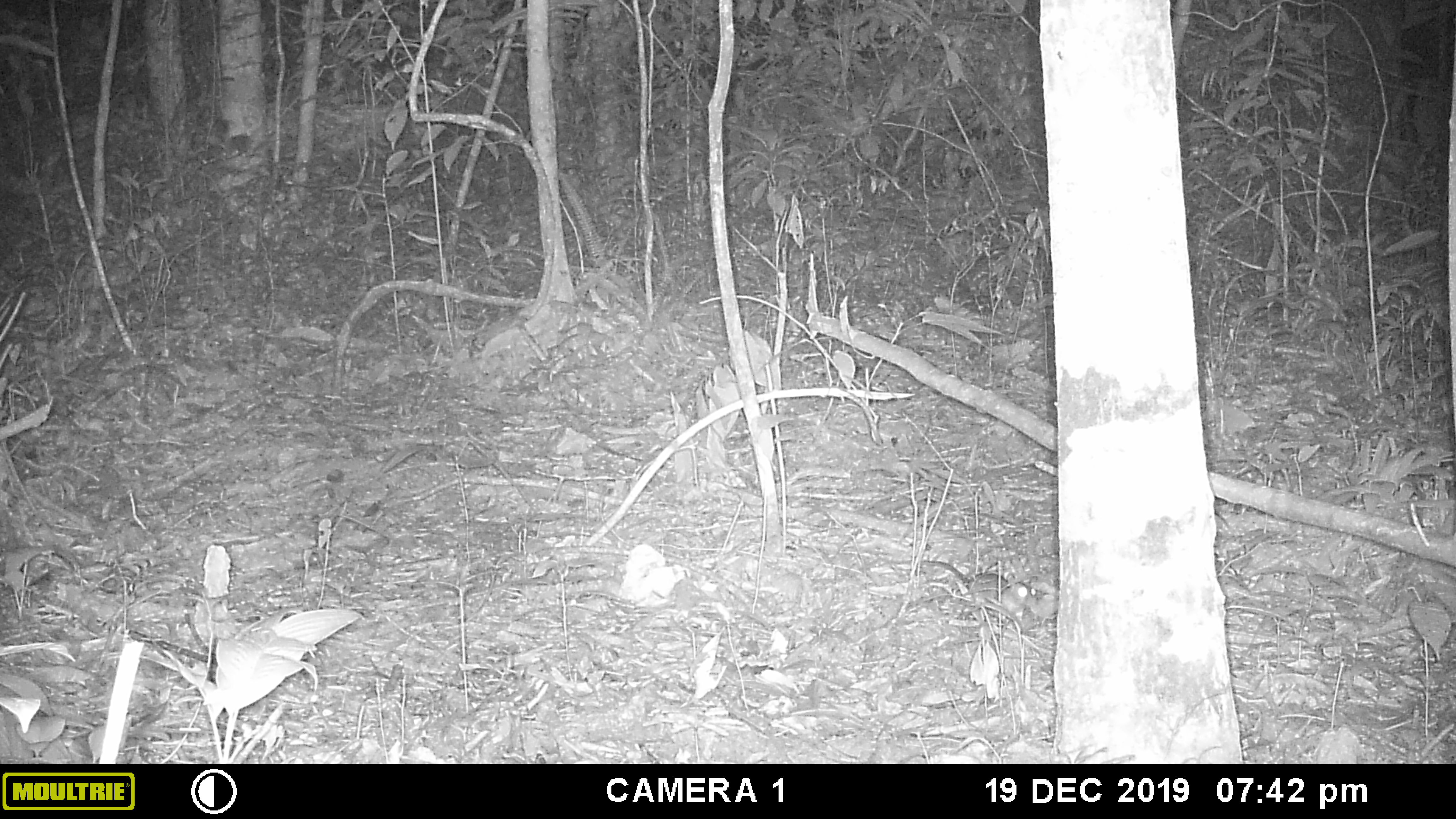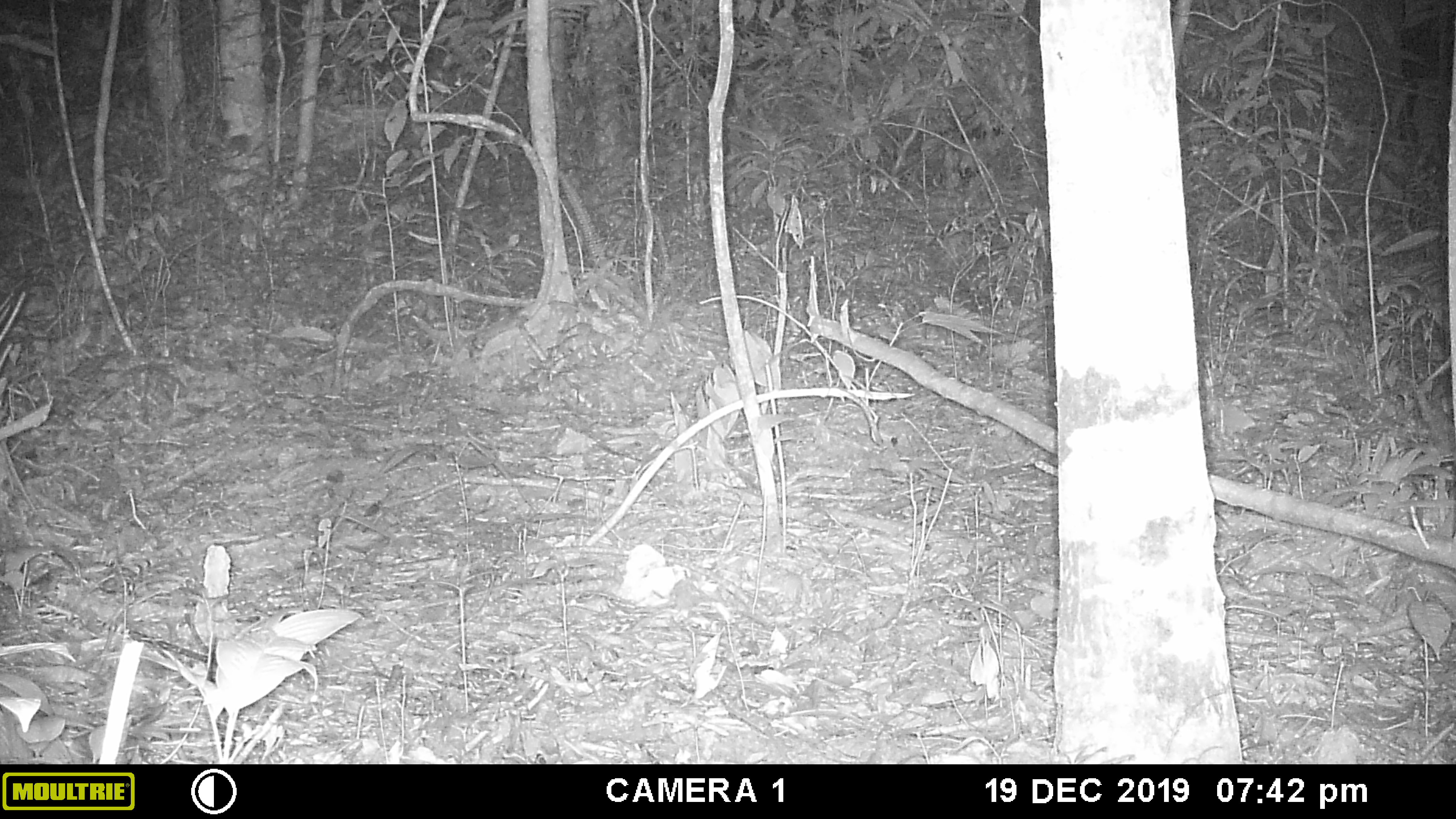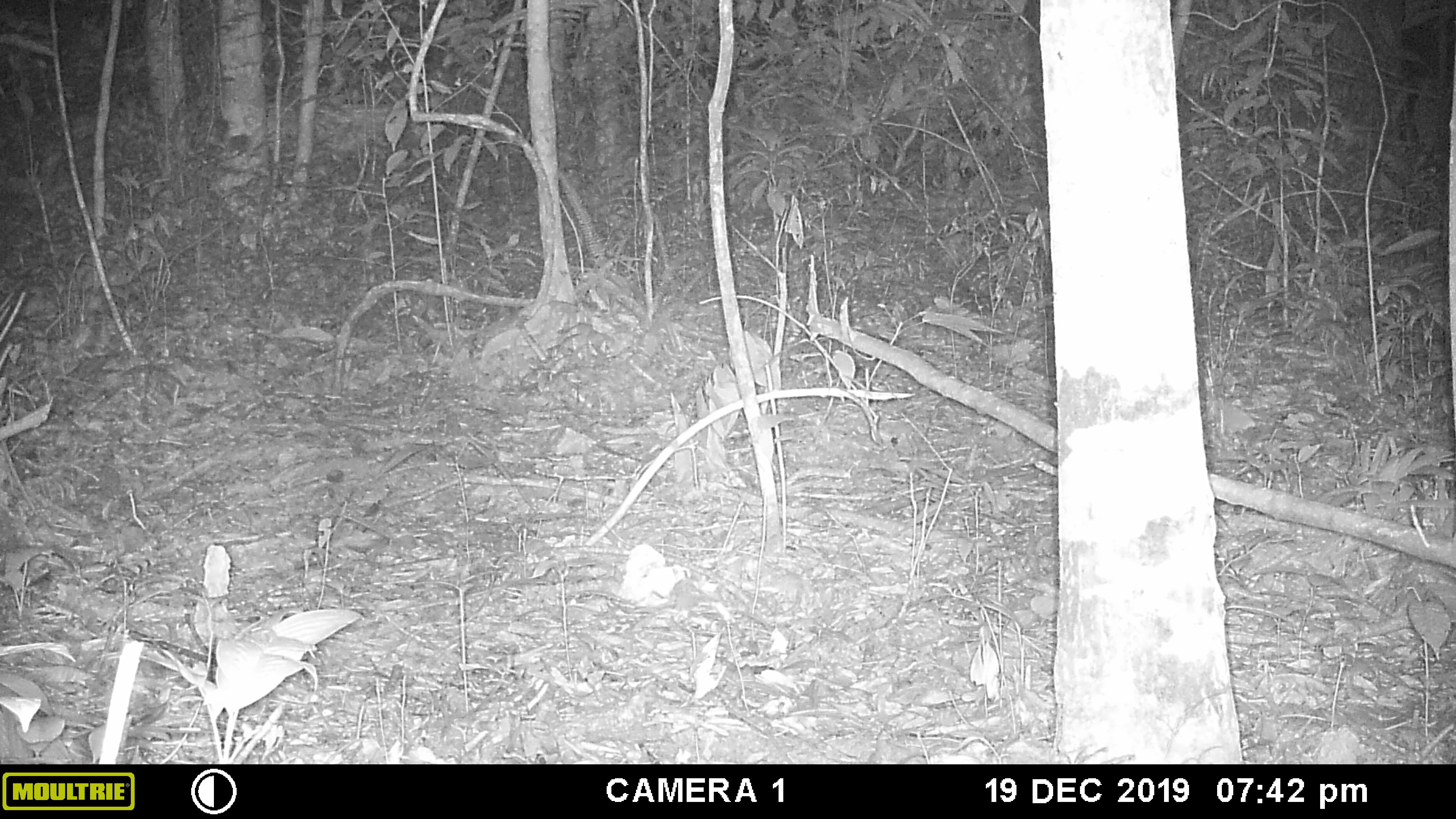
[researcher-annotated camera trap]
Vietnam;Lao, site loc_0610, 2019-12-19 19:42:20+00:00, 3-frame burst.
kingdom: Animalia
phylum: Chordata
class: Mammalia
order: Rodentia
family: Muridae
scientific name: Muridae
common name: old-world mice and rats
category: unidentified murid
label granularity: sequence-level